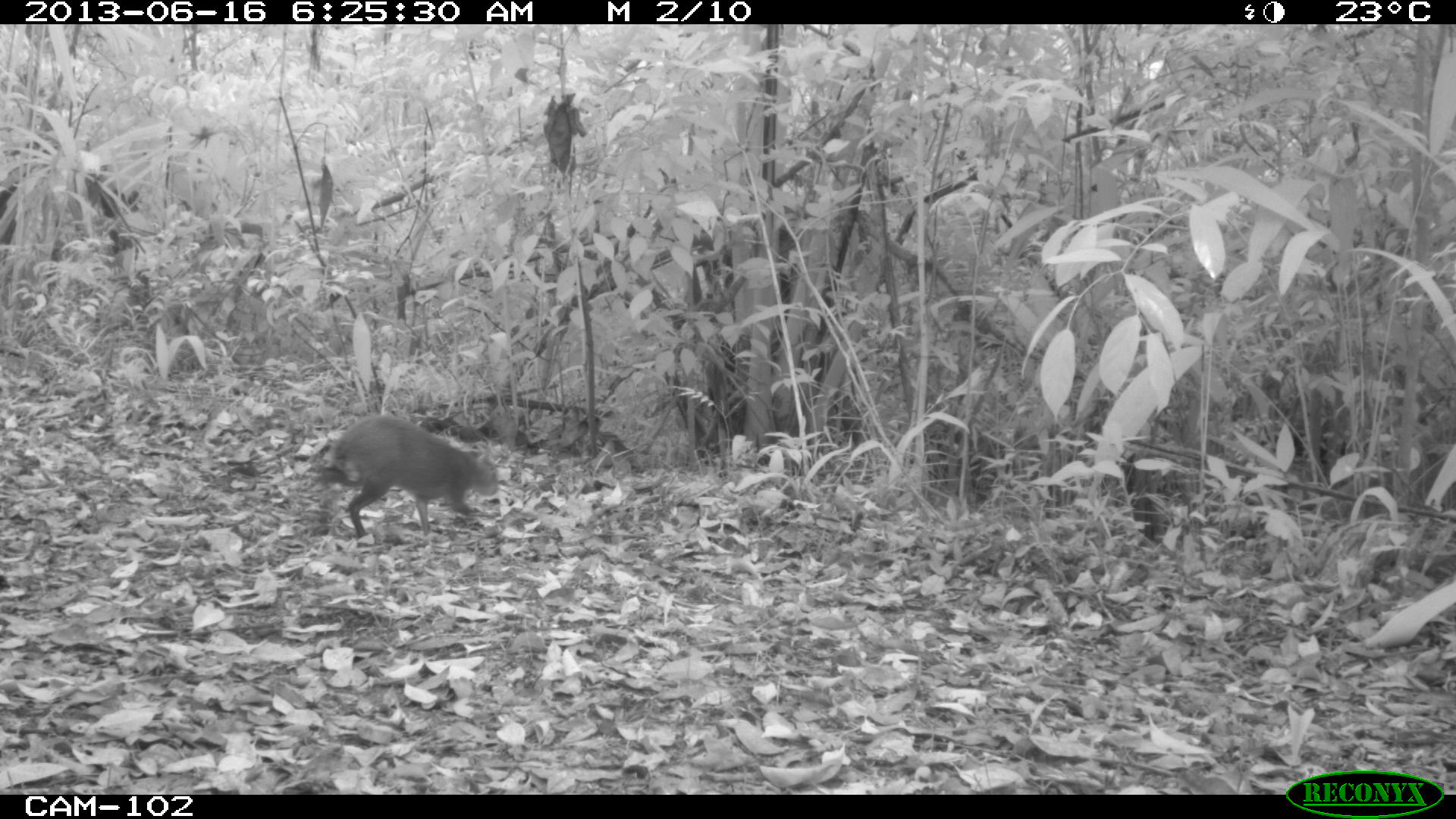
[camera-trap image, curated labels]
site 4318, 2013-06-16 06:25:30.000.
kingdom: Animalia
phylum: Chordata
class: Mammalia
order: Rodentia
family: Dasyproctidae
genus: Dasyprocta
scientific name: Dasyprocta punctata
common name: central american agouti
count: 1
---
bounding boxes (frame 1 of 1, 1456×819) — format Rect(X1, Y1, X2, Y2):
dasyprocta punctata: Rect(317, 416, 498, 548)